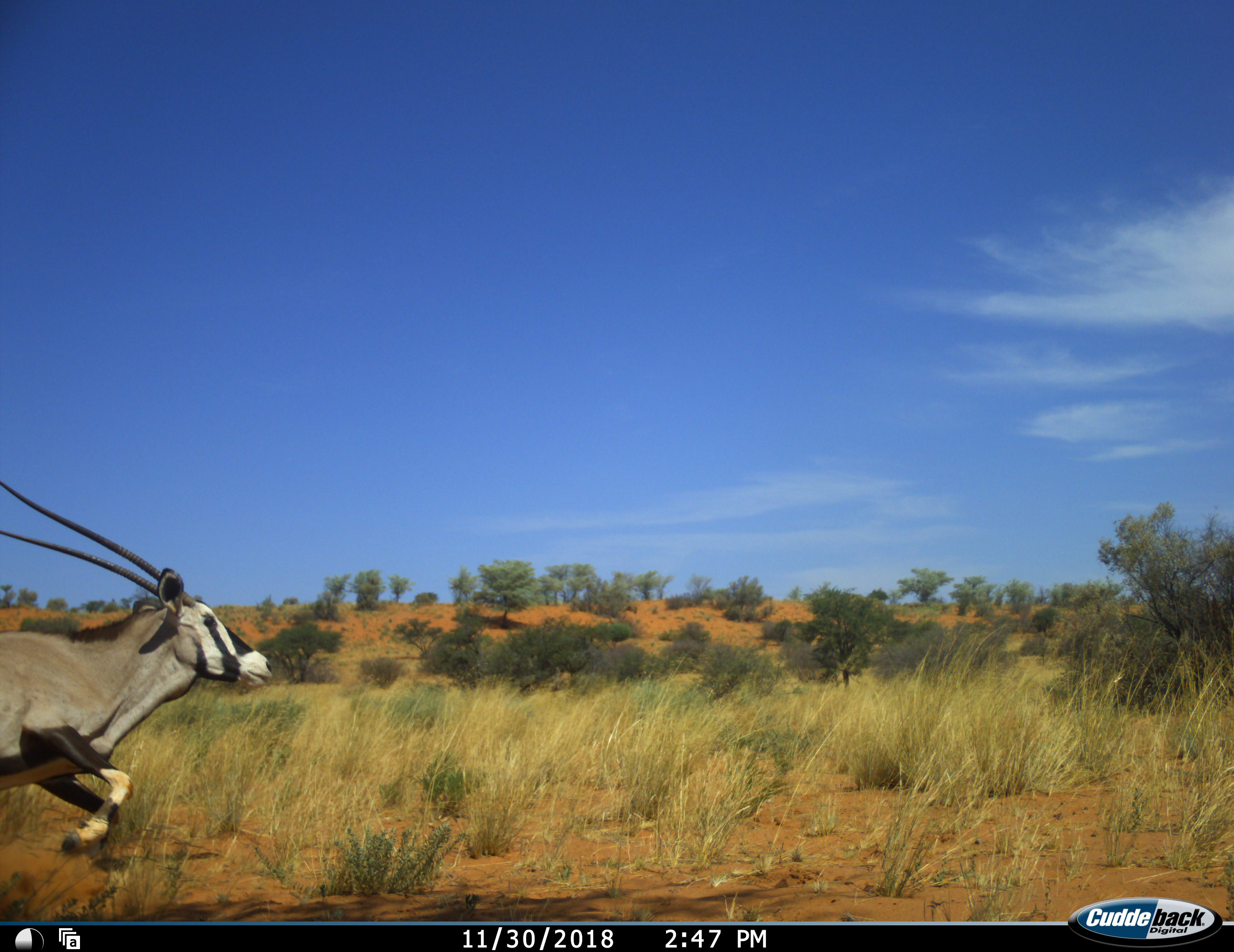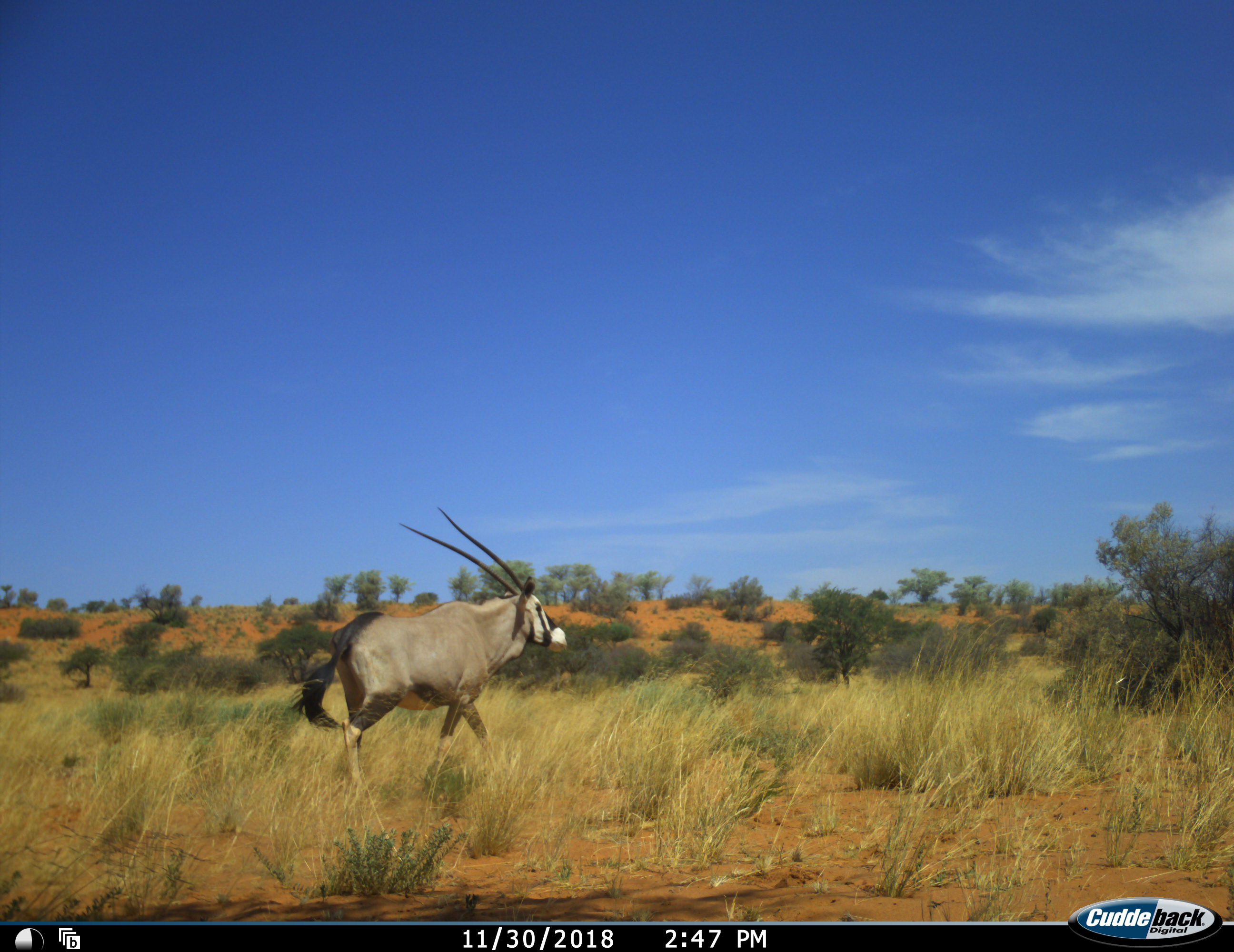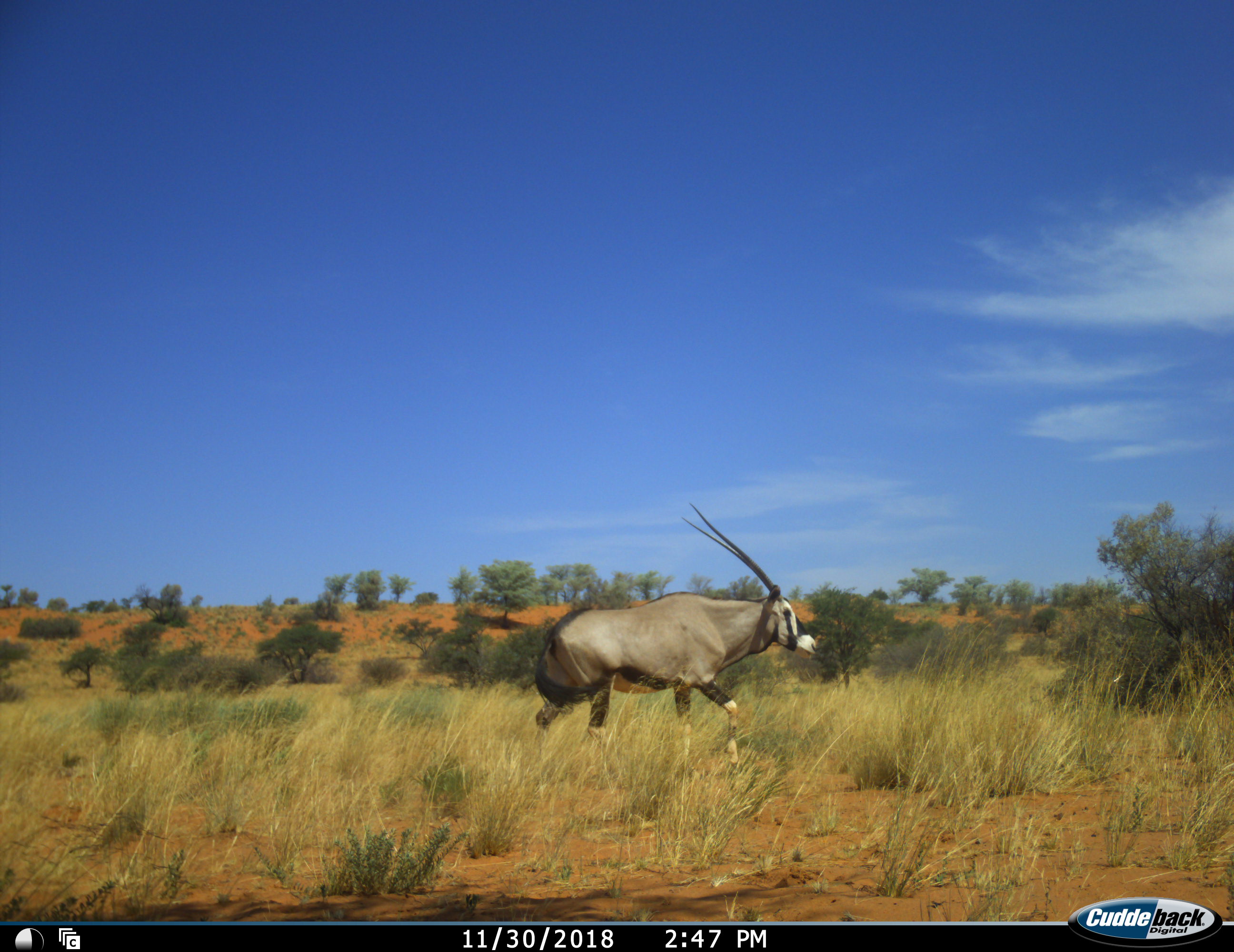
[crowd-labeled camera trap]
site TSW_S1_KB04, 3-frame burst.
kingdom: Animalia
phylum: Chordata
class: Mammalia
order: Artiodactyla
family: Bovidae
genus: Oryx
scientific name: Oryx gazella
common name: gemsbok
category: oryx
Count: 1.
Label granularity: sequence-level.